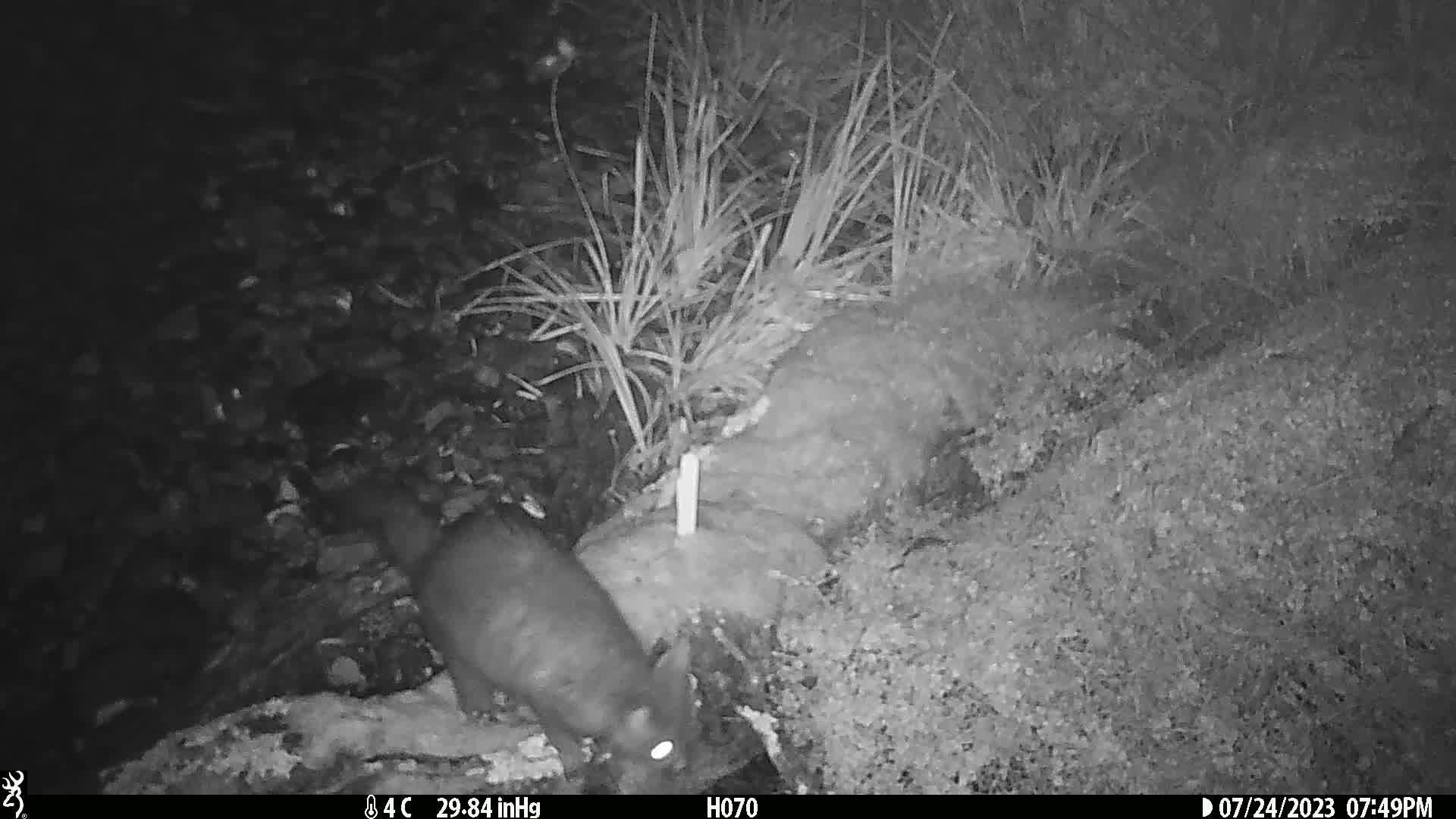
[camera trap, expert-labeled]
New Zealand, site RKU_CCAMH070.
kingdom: Animalia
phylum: Chordata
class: Mammalia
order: Diprotodontia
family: Phalangeridae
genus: Trichosurus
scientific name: Trichosurus vulpecula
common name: common brushtail possum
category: possum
Possum (common brushtail possum) (Trichosurus vulpecula).